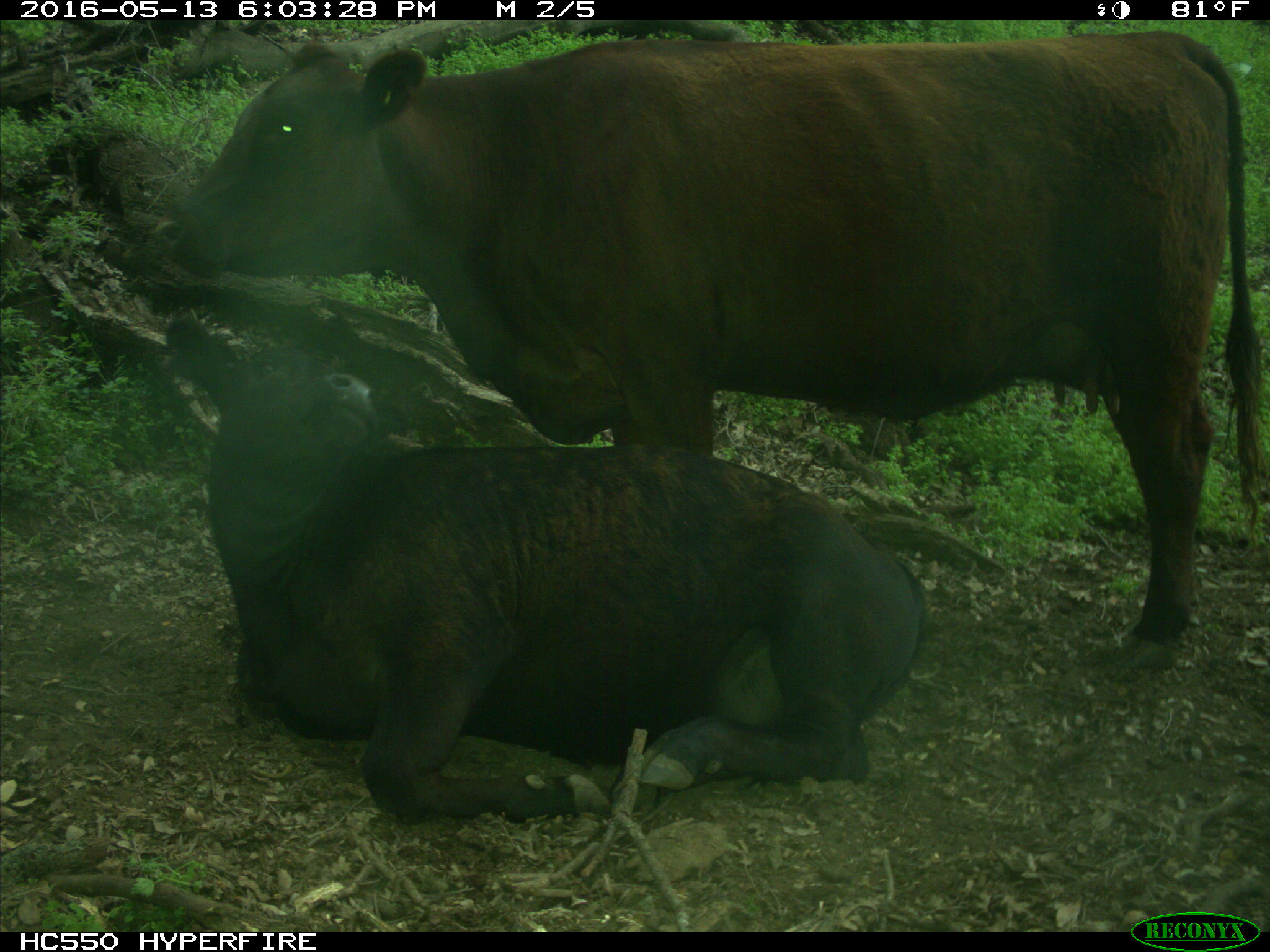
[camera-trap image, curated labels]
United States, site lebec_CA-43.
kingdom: Animalia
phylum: Chordata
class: Mammalia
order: Artiodactyla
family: Bovidae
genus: Bos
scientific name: Bos taurus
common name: domestic cow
Bos taurus (domestic cow).